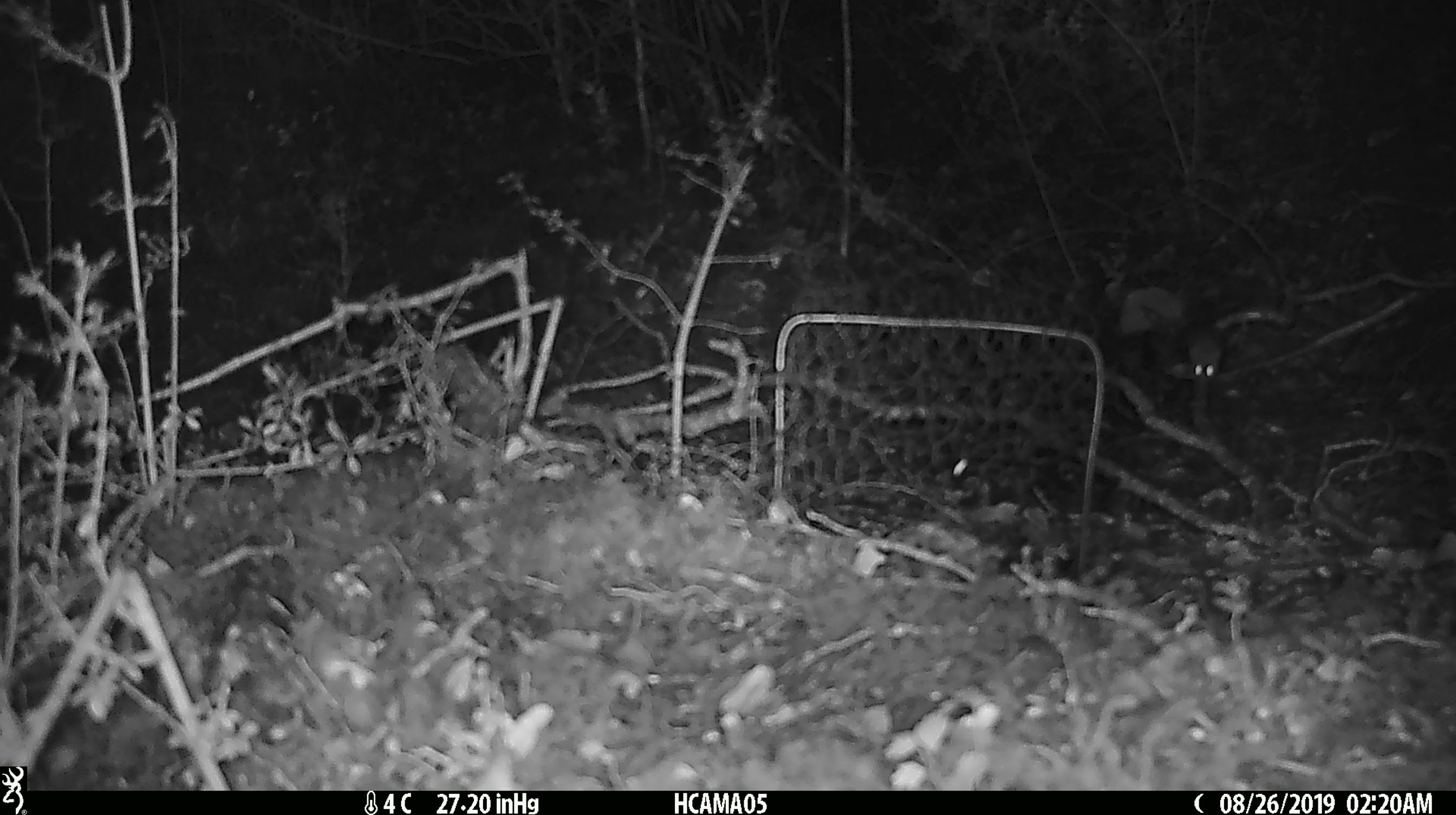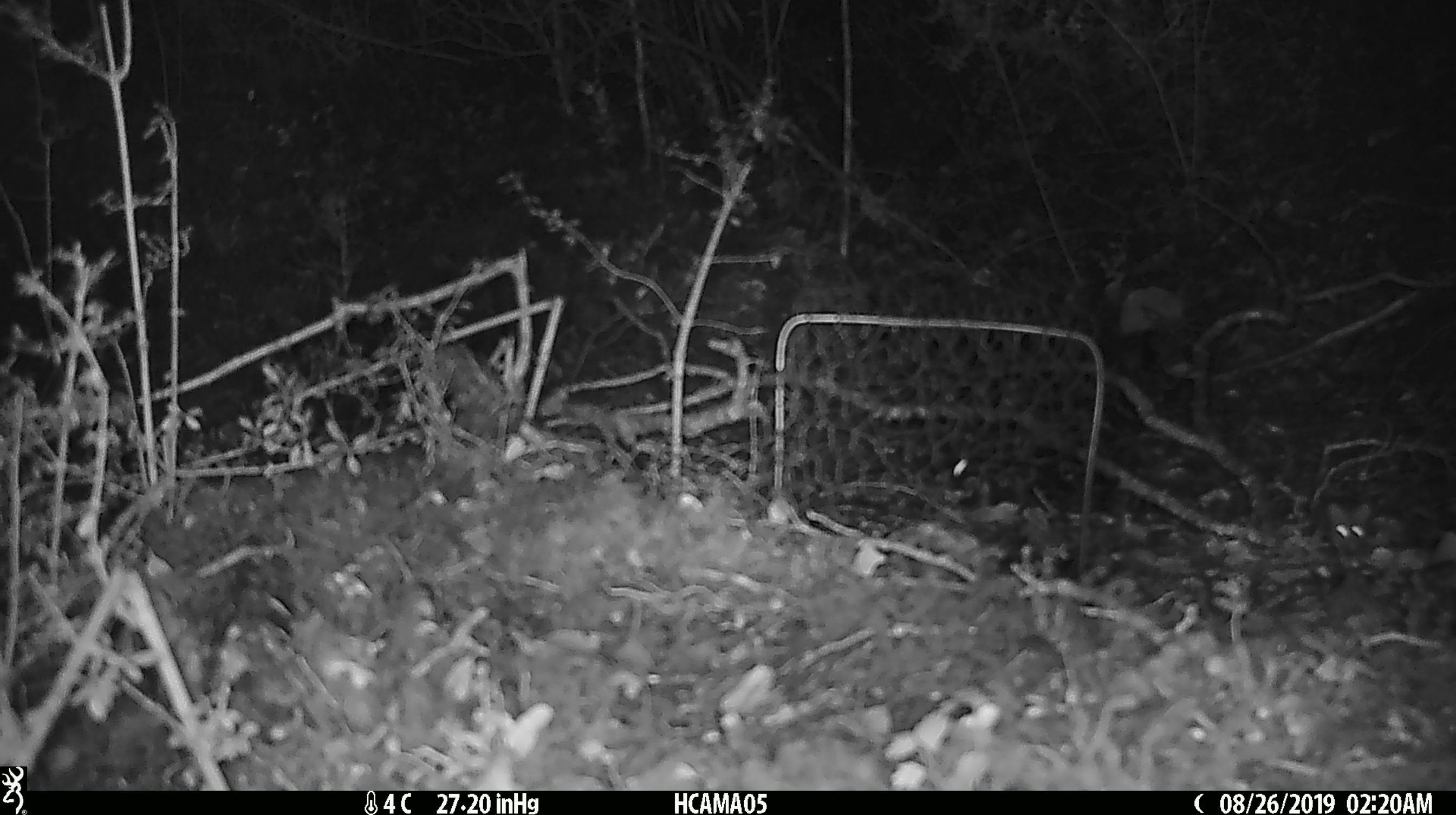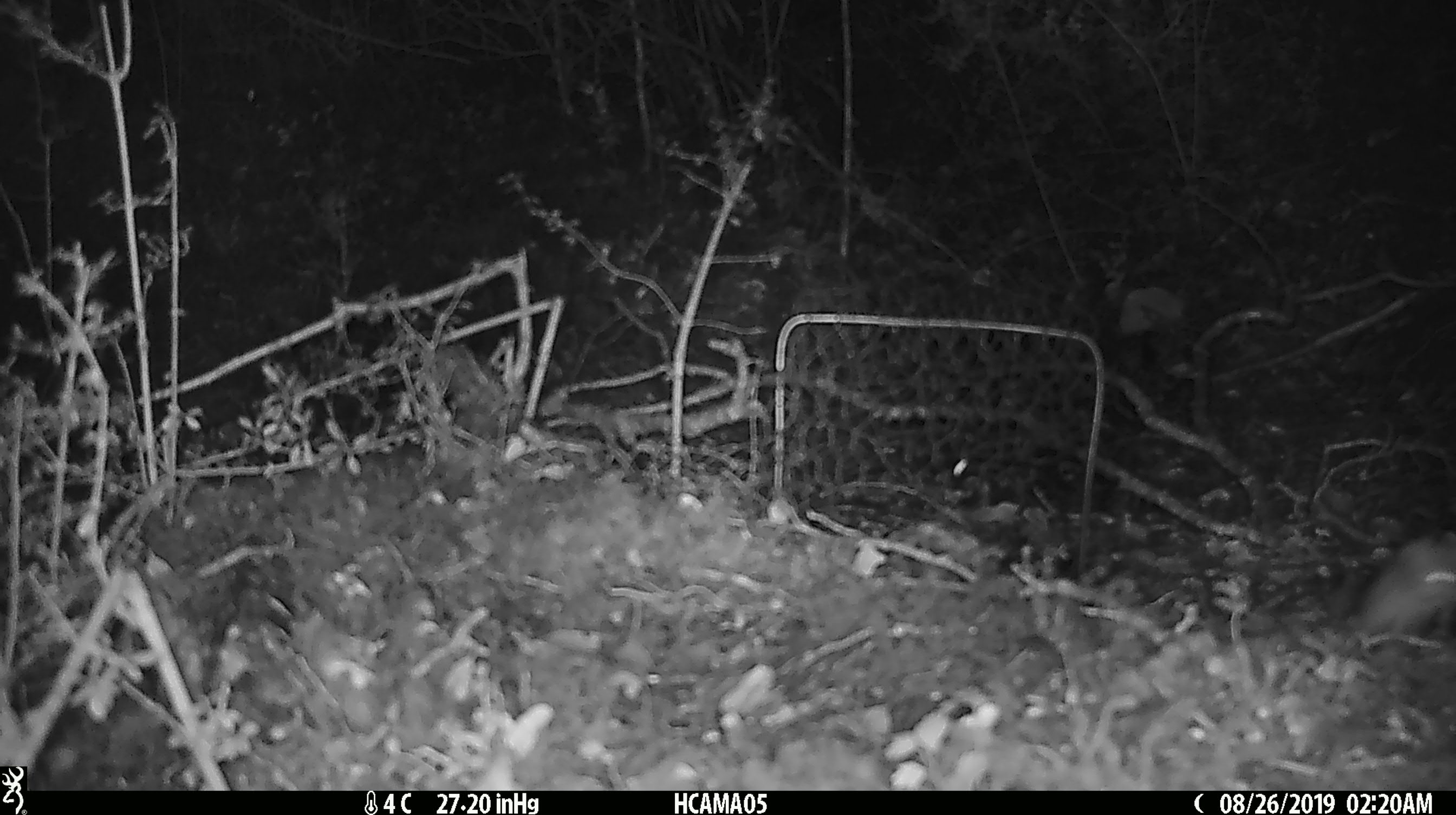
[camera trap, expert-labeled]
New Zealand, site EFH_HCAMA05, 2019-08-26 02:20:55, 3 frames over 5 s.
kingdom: Animalia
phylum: Chordata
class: Mammalia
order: Rodentia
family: Muridae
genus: Mus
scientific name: Mus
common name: mouse